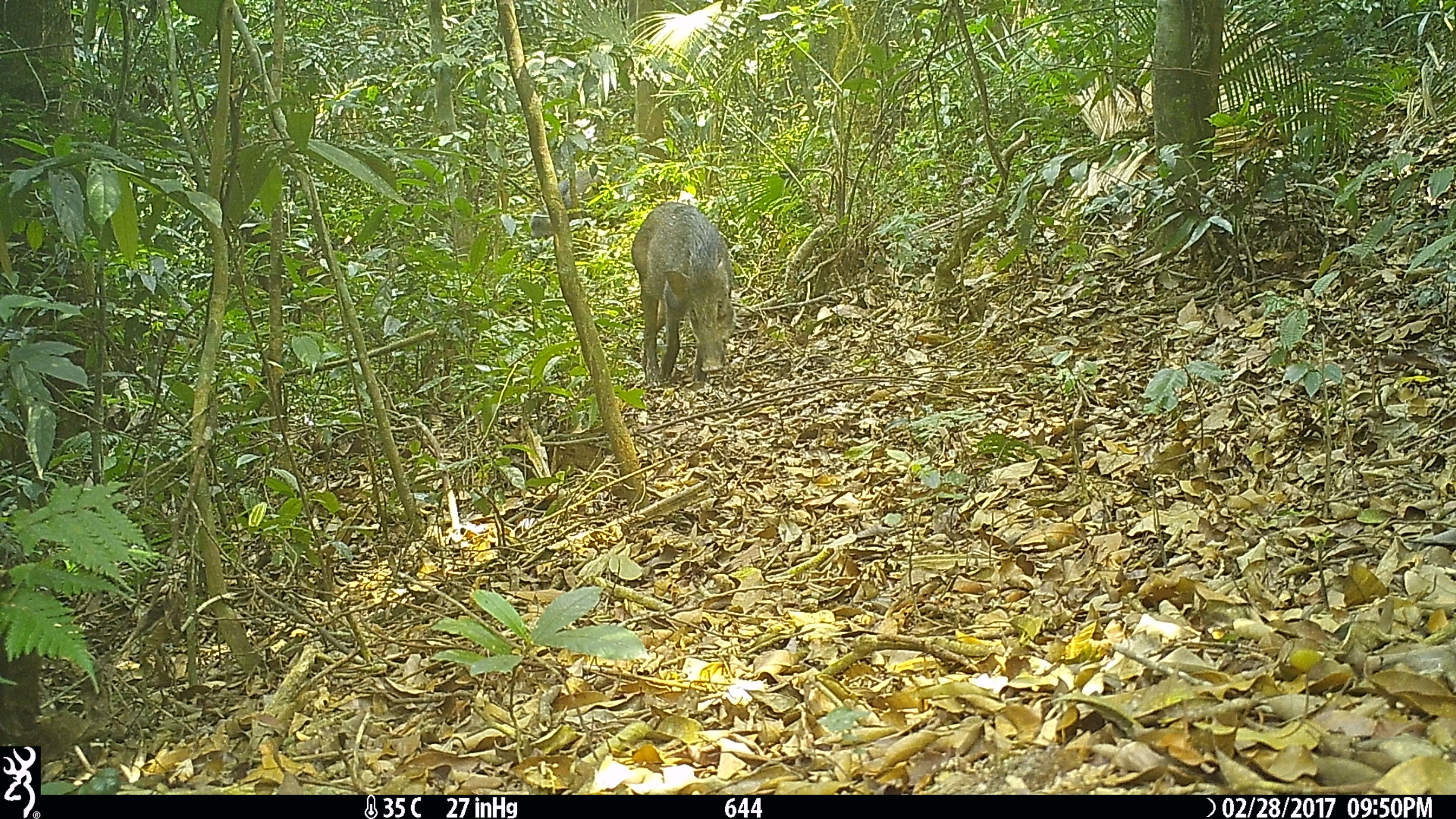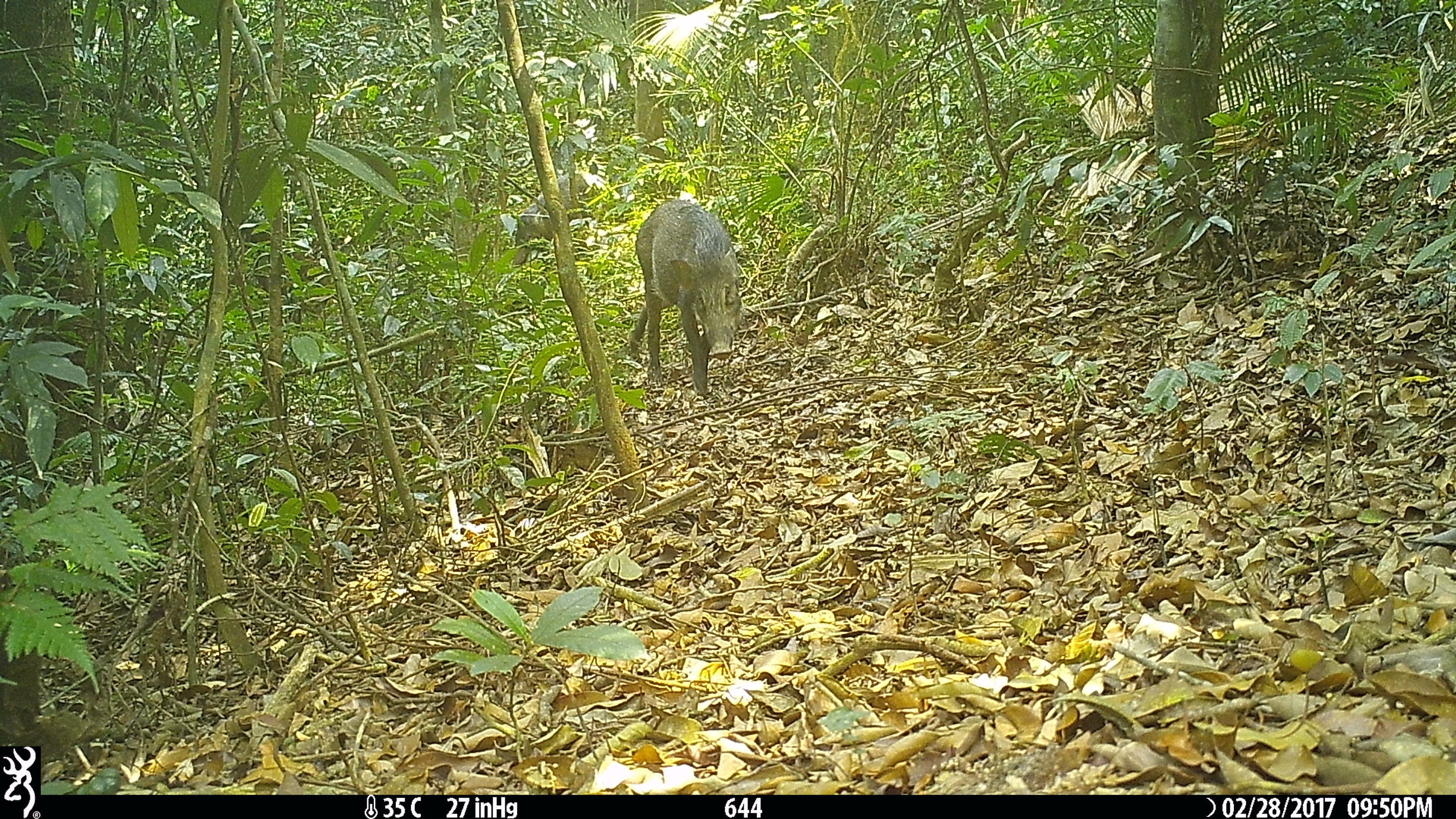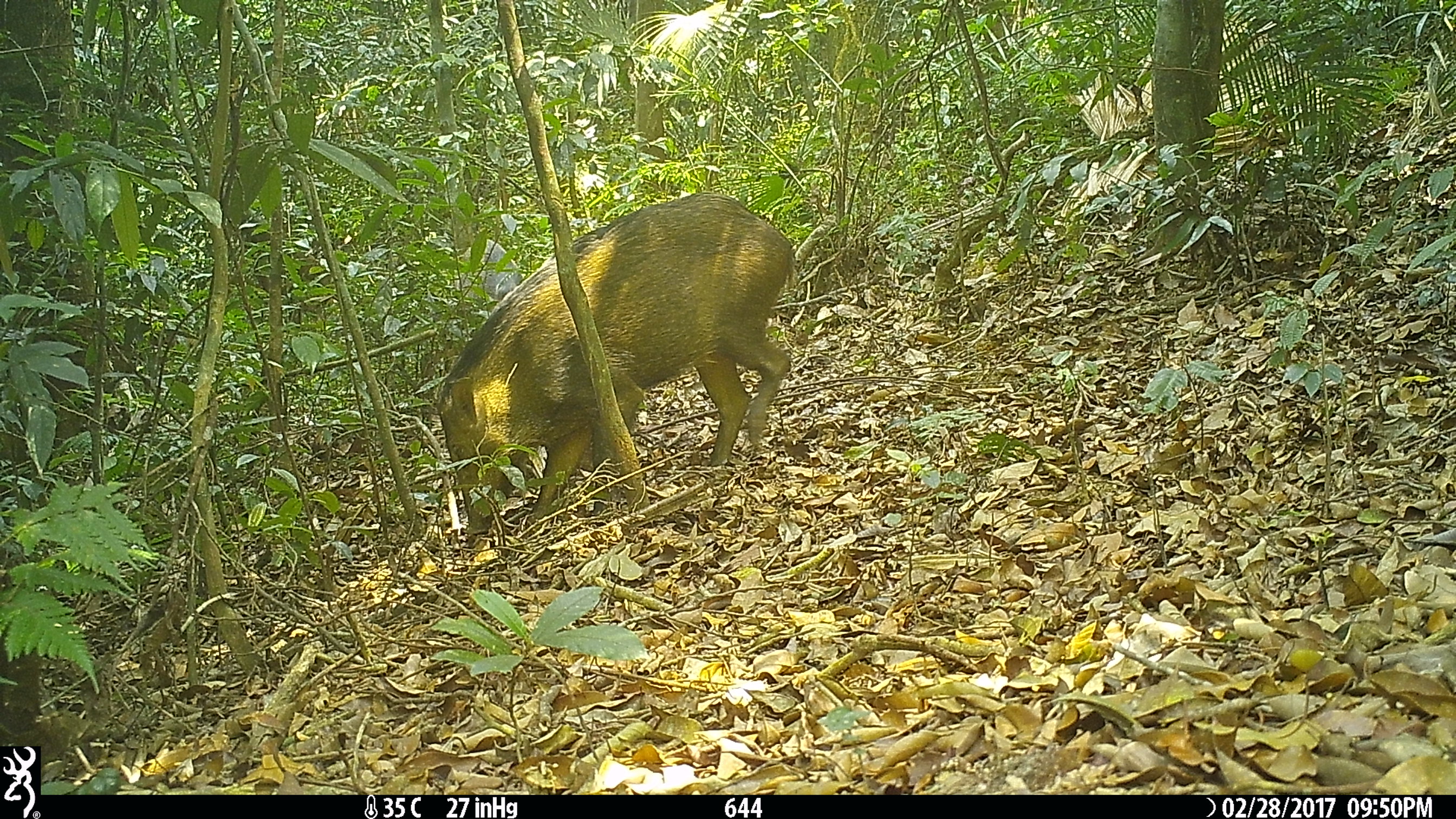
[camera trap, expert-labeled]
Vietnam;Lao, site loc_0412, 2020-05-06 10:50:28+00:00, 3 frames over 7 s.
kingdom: Animalia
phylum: Chordata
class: Mammalia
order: Artiodactyla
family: Suidae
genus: Sus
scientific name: Sus scrofa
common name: eurasian wild pig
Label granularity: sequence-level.